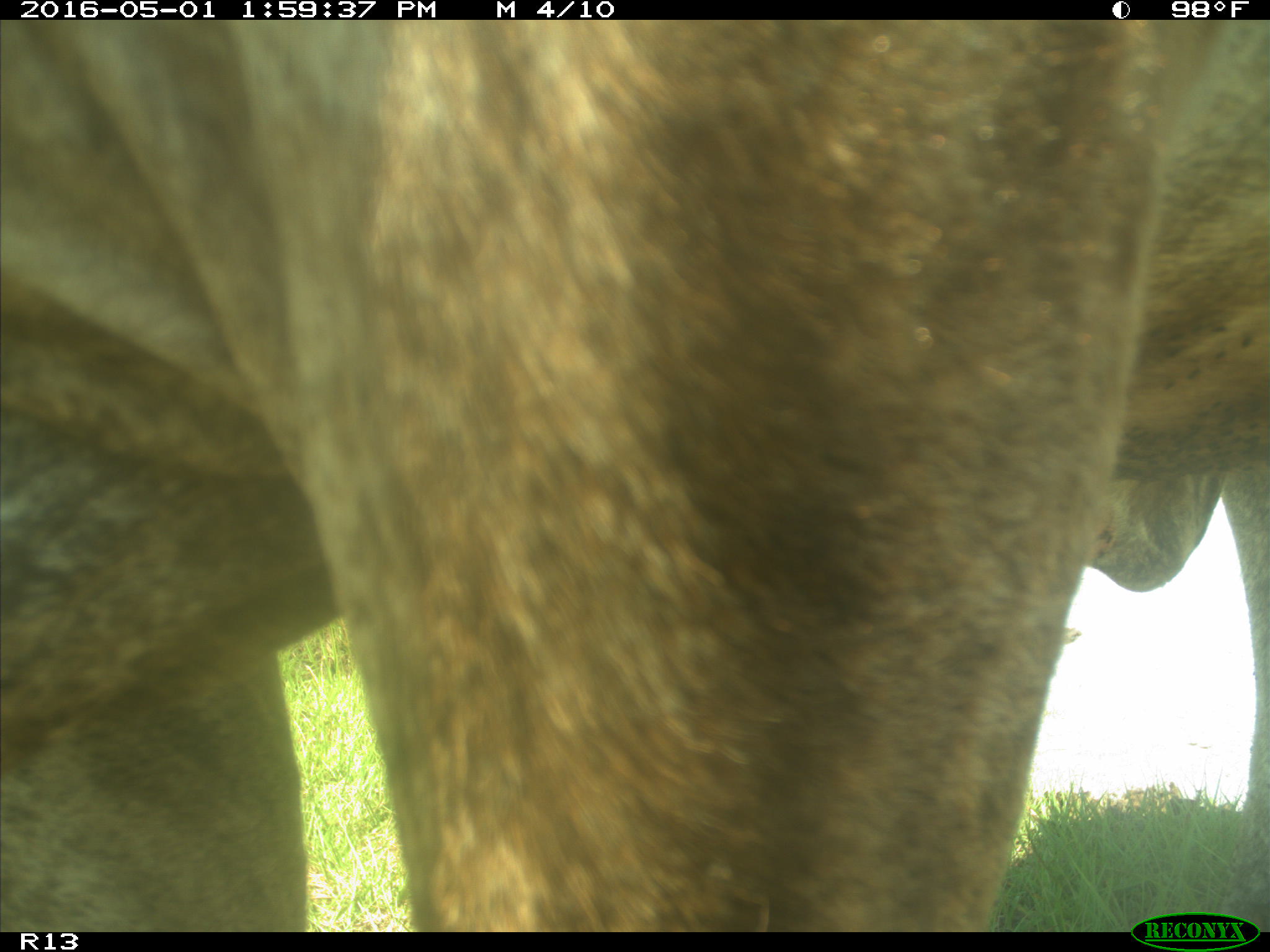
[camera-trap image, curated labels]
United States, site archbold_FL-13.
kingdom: Animalia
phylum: Chordata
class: Mammalia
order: Artiodactyla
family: Bovidae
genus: Bos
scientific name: Bos taurus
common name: domestic cow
Bos taurus (domestic cow).